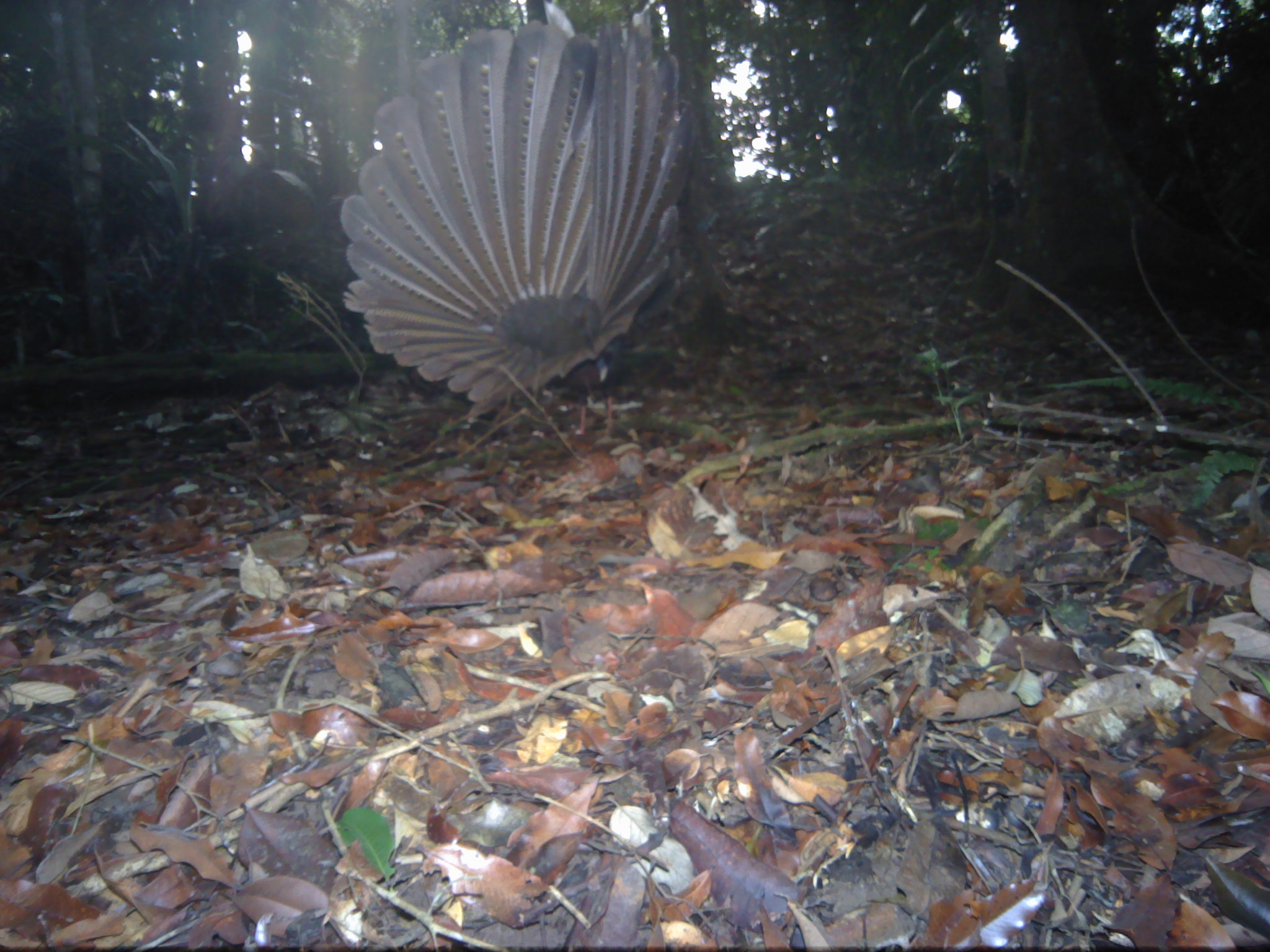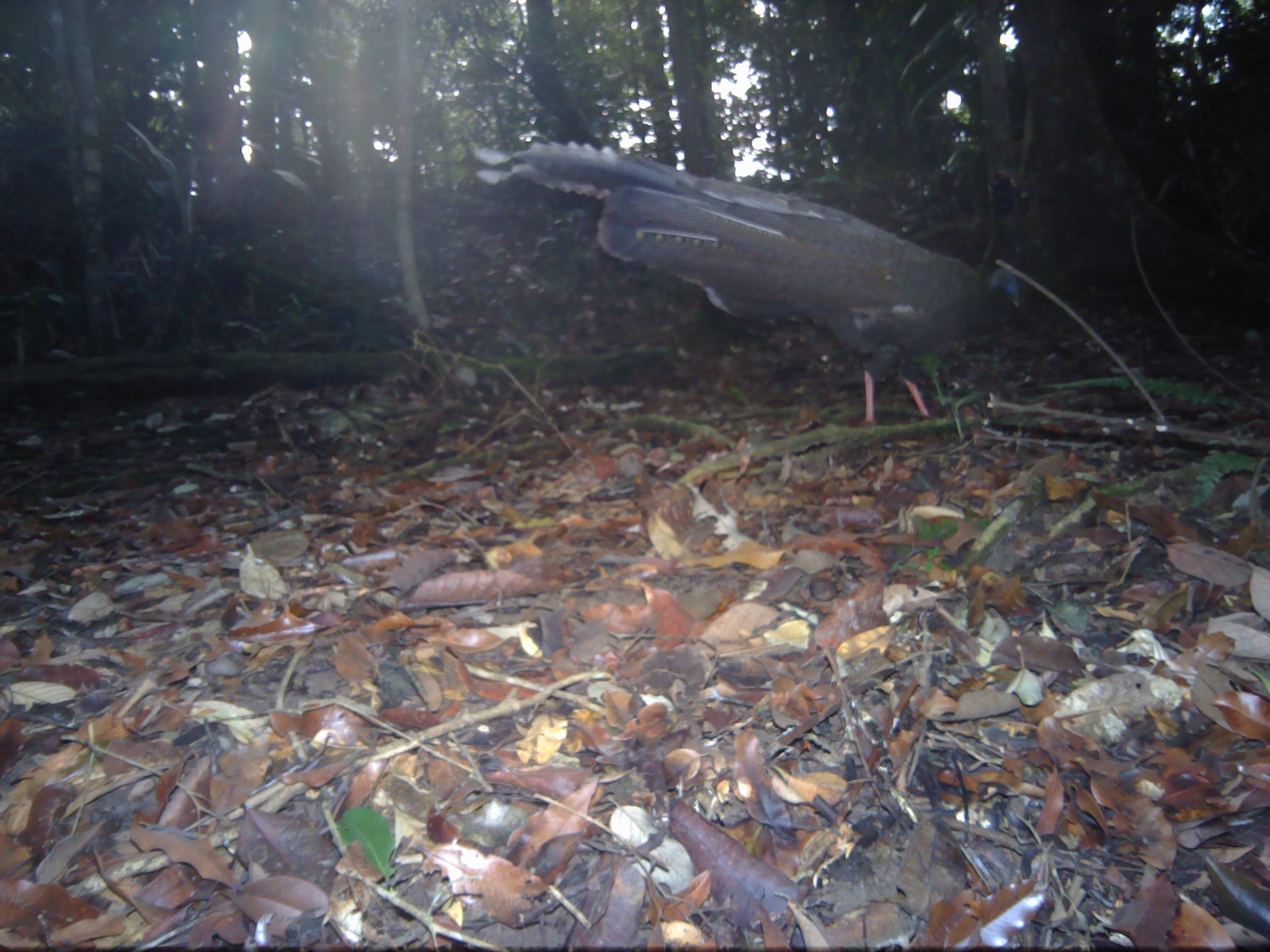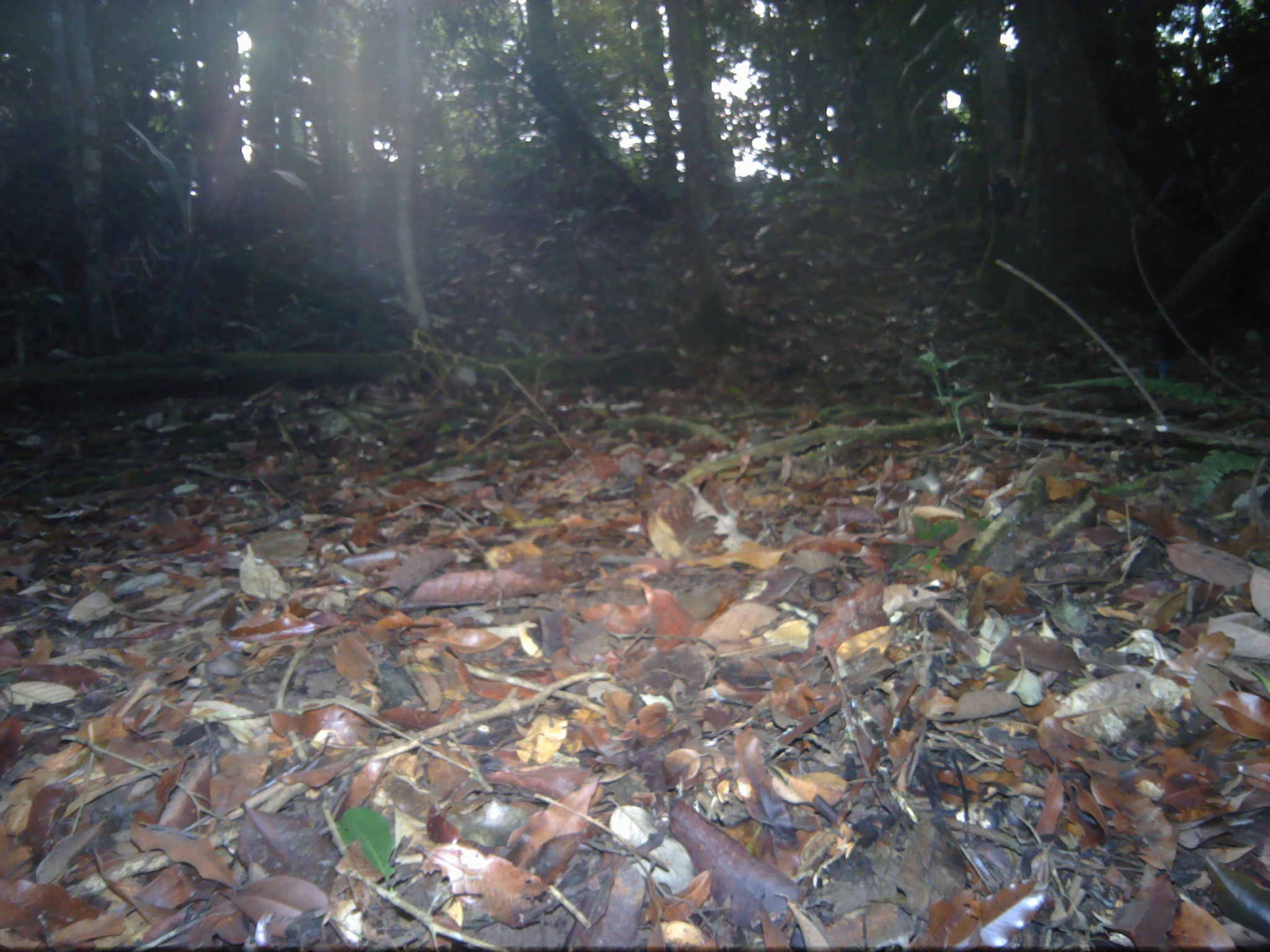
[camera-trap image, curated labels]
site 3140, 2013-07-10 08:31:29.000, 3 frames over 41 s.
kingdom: Animalia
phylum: Chordata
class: Aves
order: Galliformes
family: Phasianidae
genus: Argusianus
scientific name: Argusianus argus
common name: great argus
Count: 1.